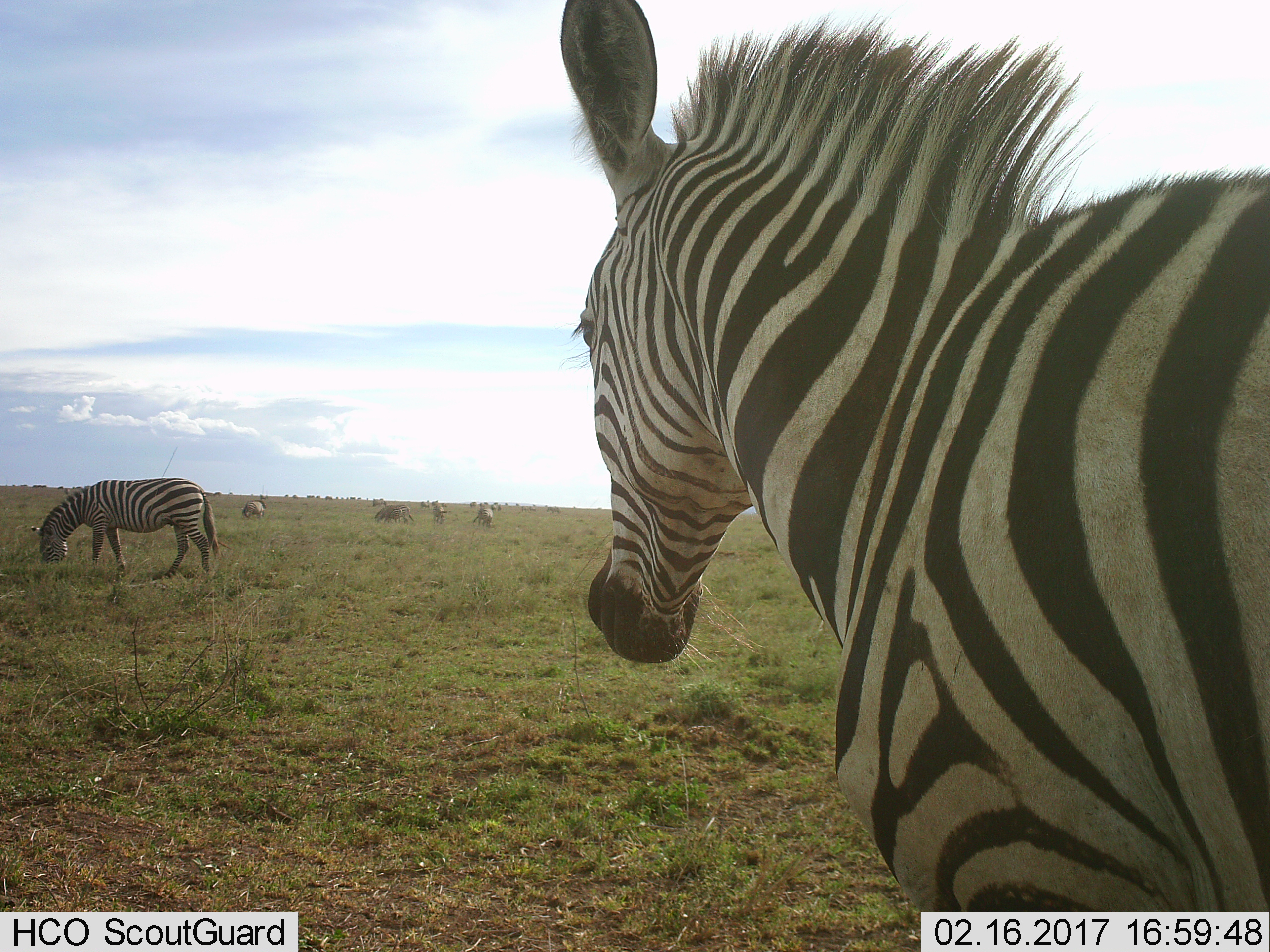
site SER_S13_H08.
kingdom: Animalia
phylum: Chordata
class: Mammalia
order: Perissodactyla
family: Equidae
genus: Equus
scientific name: Equus quagga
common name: plains zebra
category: zebraplains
Zebraplains (plains zebra) (Equus quagga), count 6. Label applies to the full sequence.